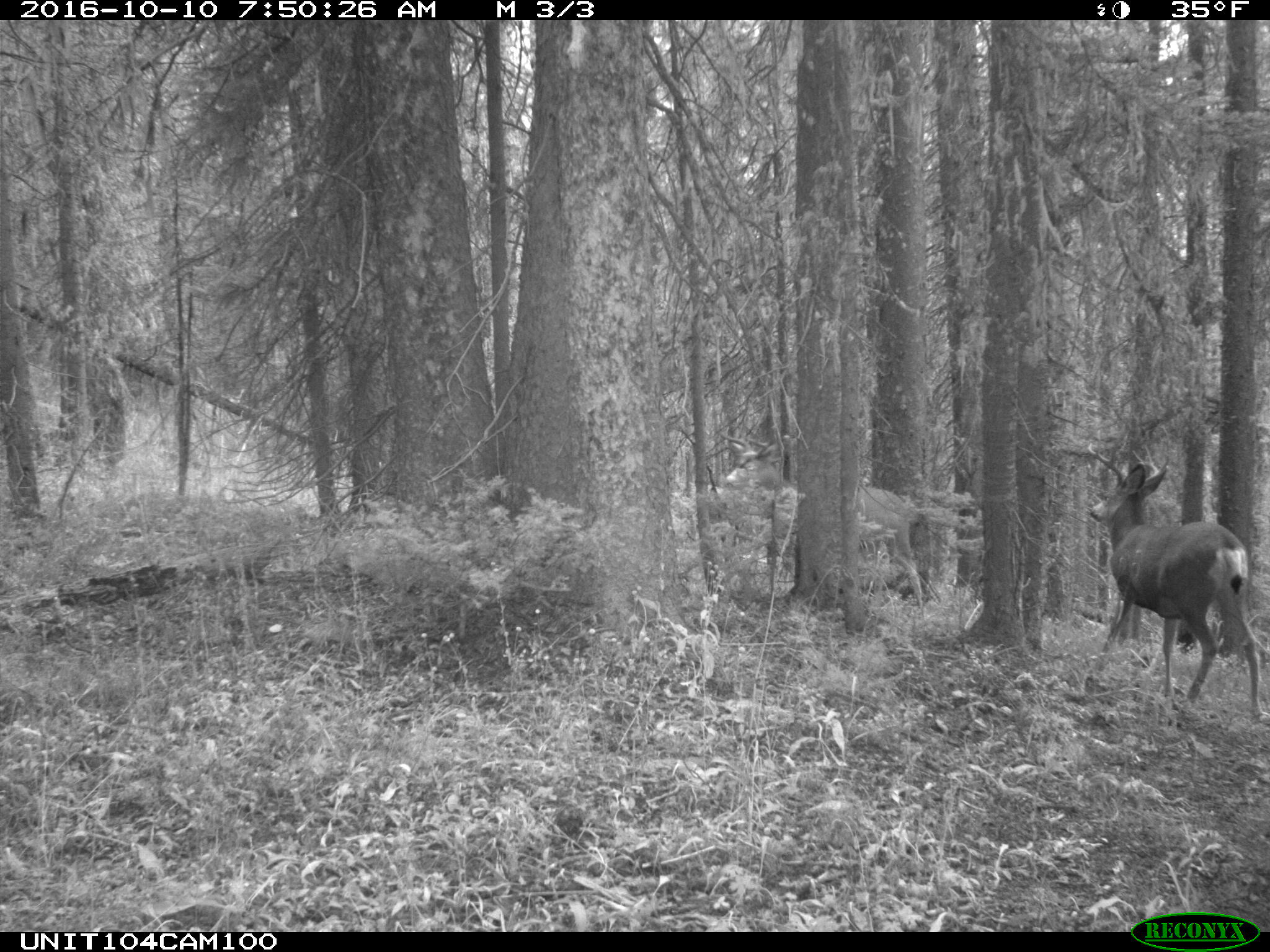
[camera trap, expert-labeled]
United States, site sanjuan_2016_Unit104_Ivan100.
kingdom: Animalia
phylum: Chordata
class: Mammalia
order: Artiodactyla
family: Cervidae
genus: Odocoileus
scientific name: Odocoileus hemionus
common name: mule deer